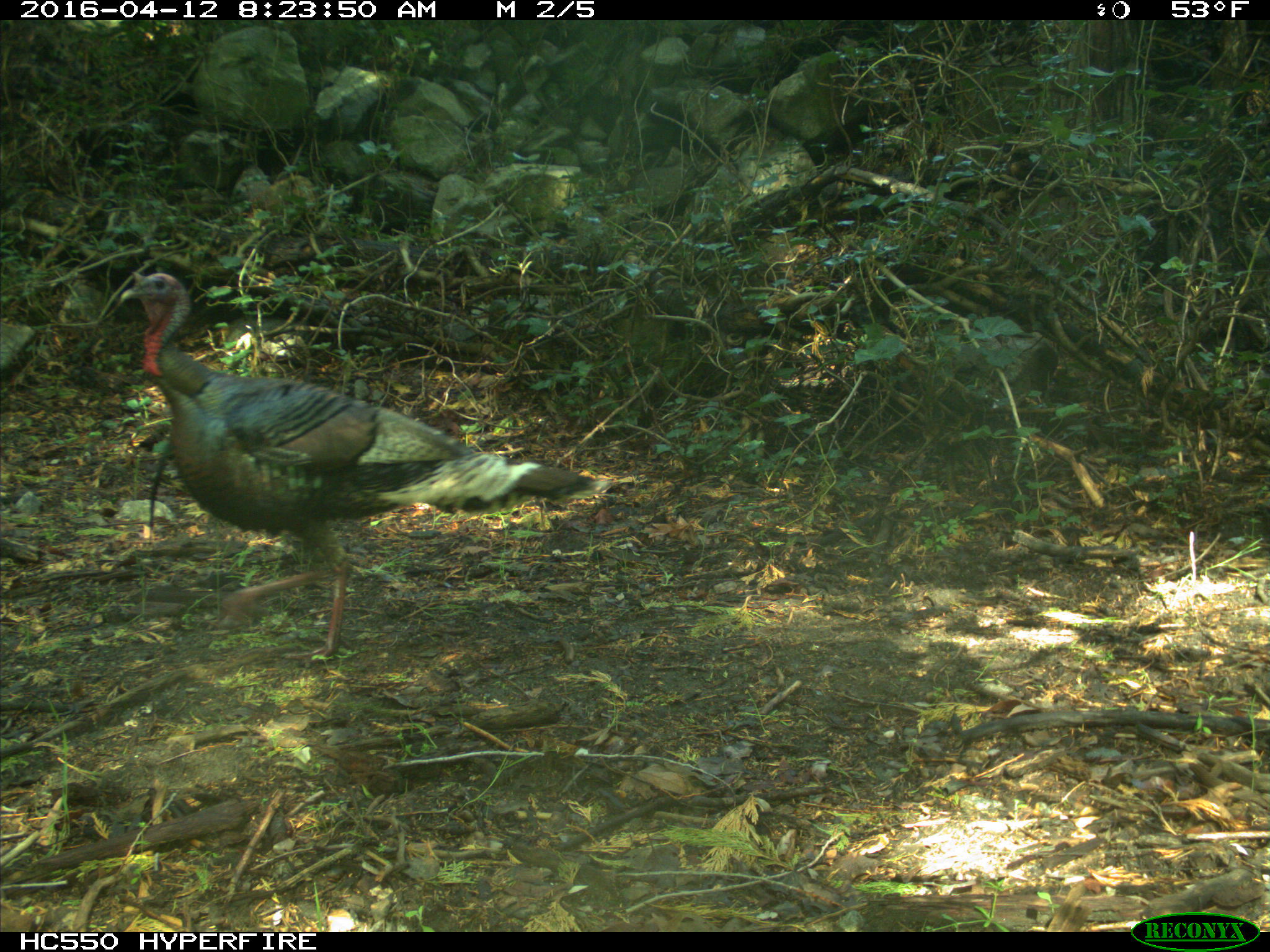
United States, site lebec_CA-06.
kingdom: Animalia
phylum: Chordata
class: Aves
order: Galliformes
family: Phasianidae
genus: Meleagris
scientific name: Meleagris gallopavo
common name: wild turkey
Meleagris gallopavo (wild turkey).